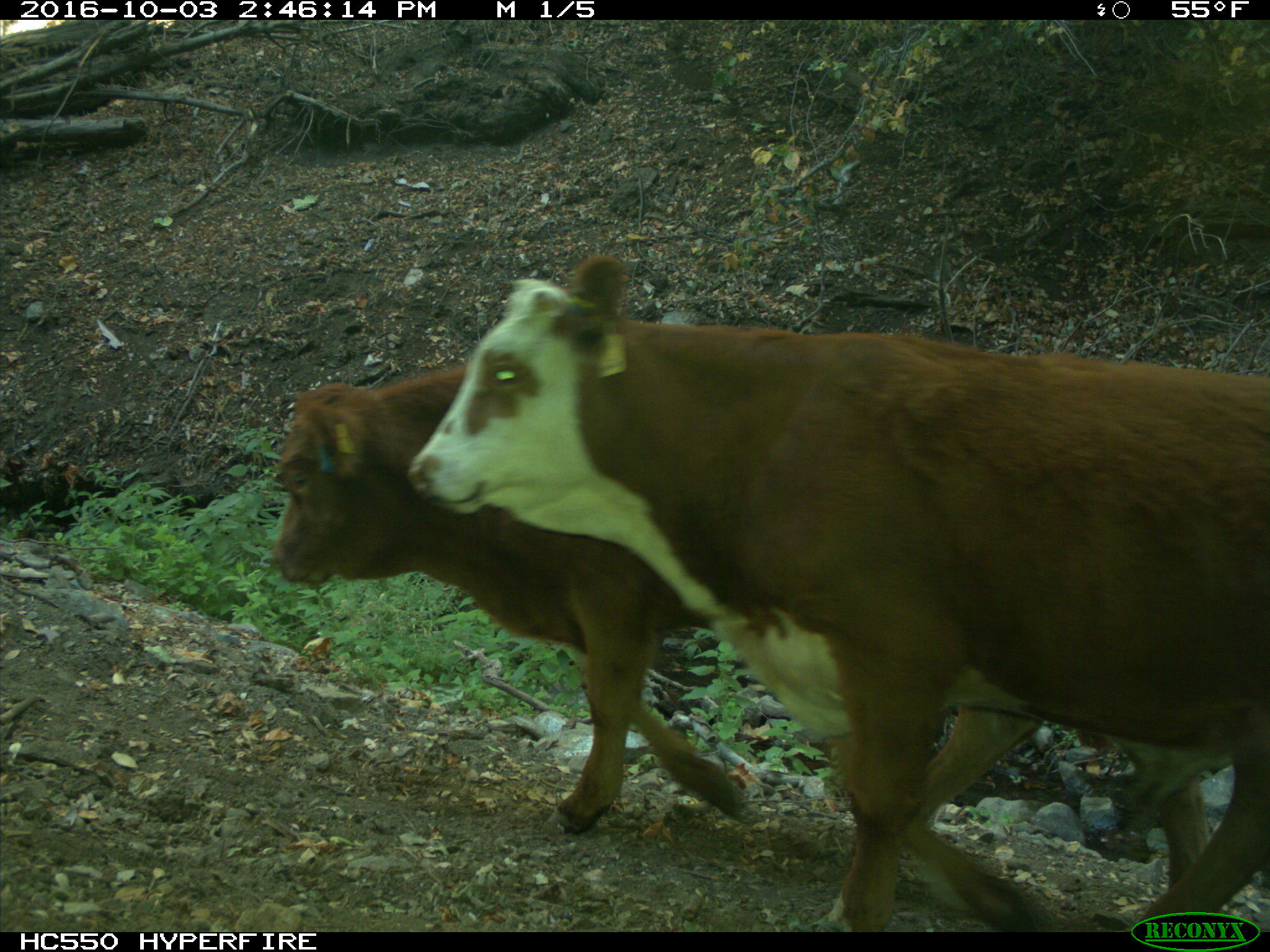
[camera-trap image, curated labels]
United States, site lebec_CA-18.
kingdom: Animalia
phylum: Chordata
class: Mammalia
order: Artiodactyla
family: Bovidae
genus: Bos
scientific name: Bos taurus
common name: domestic cow